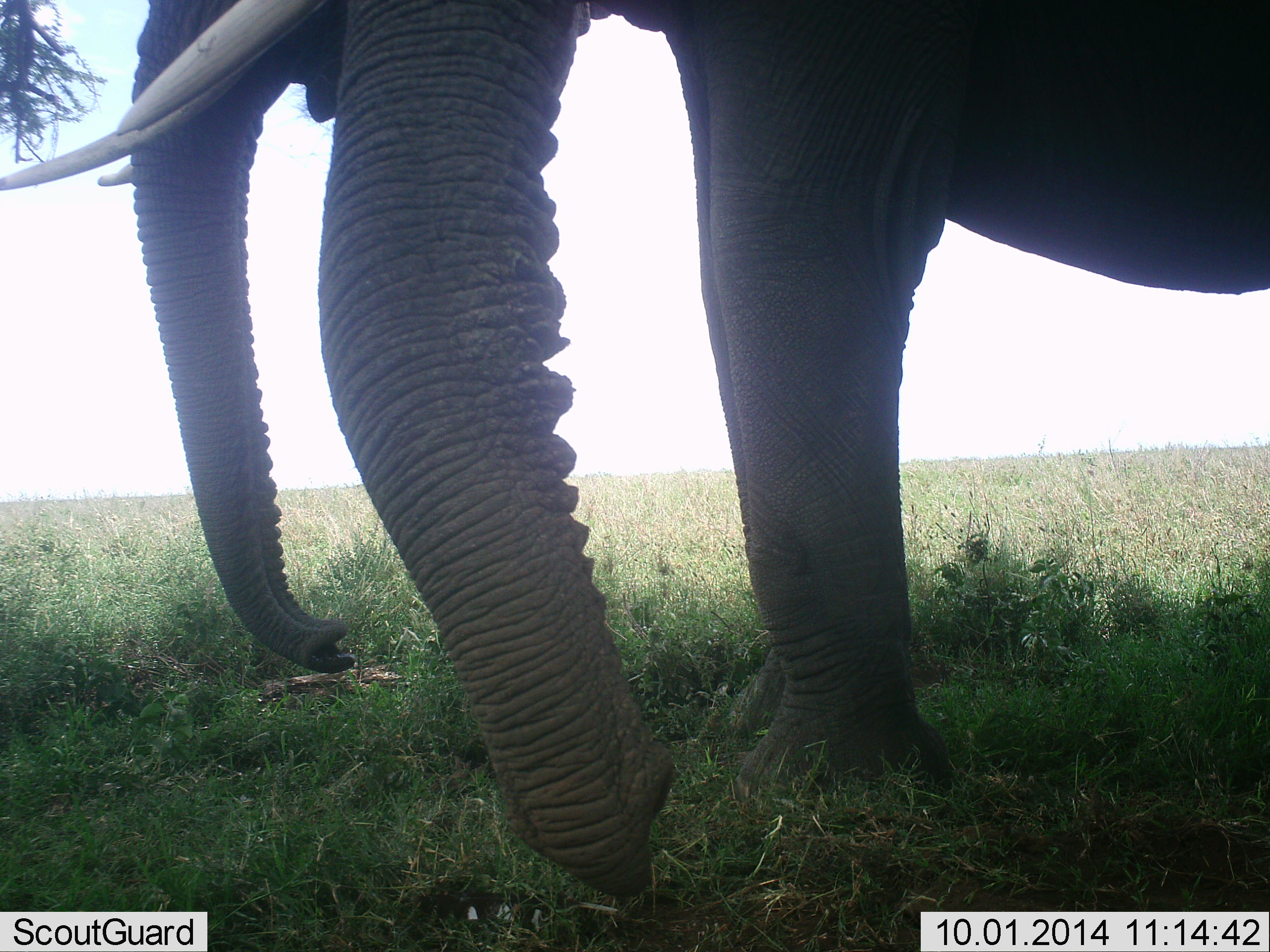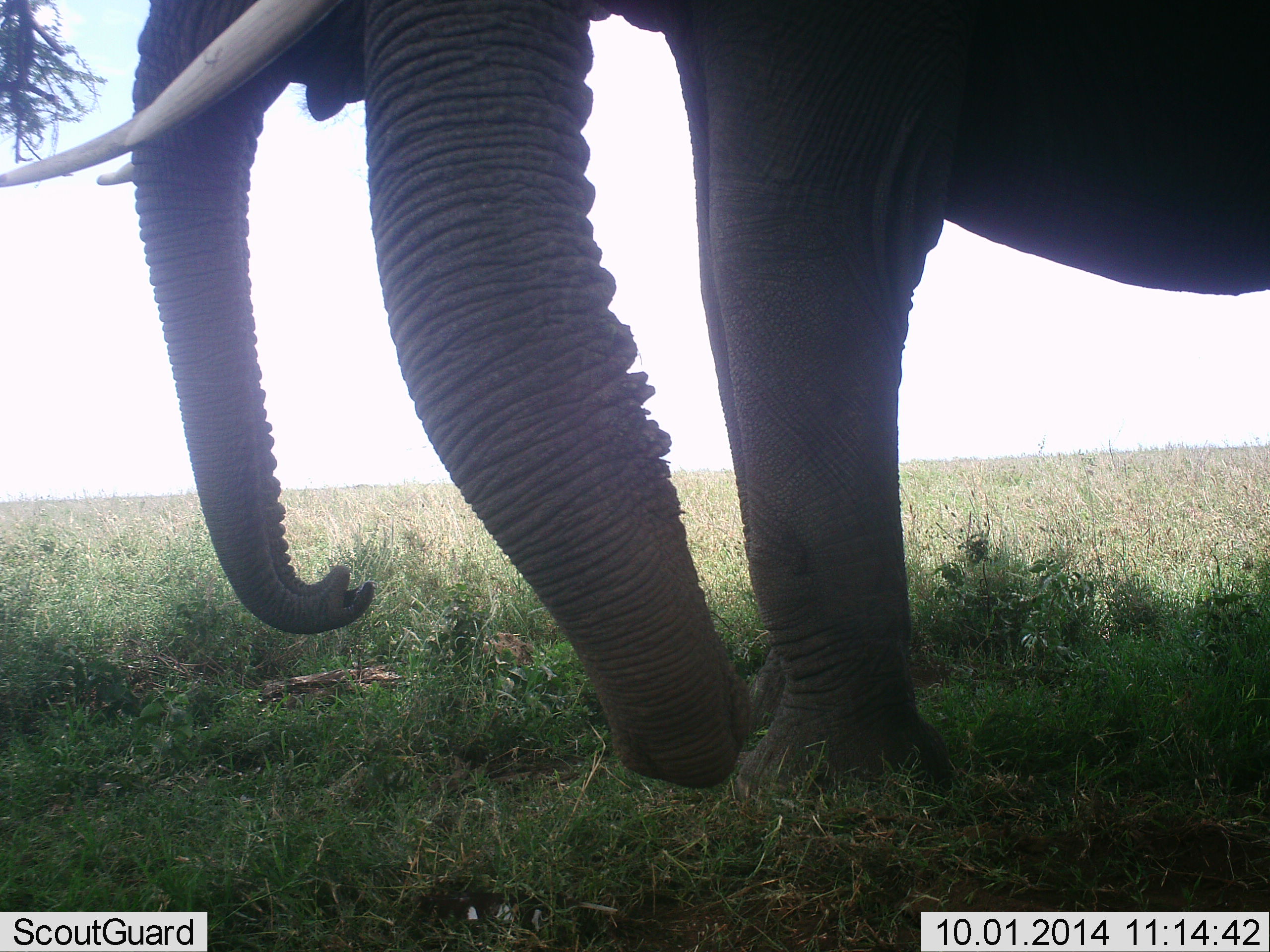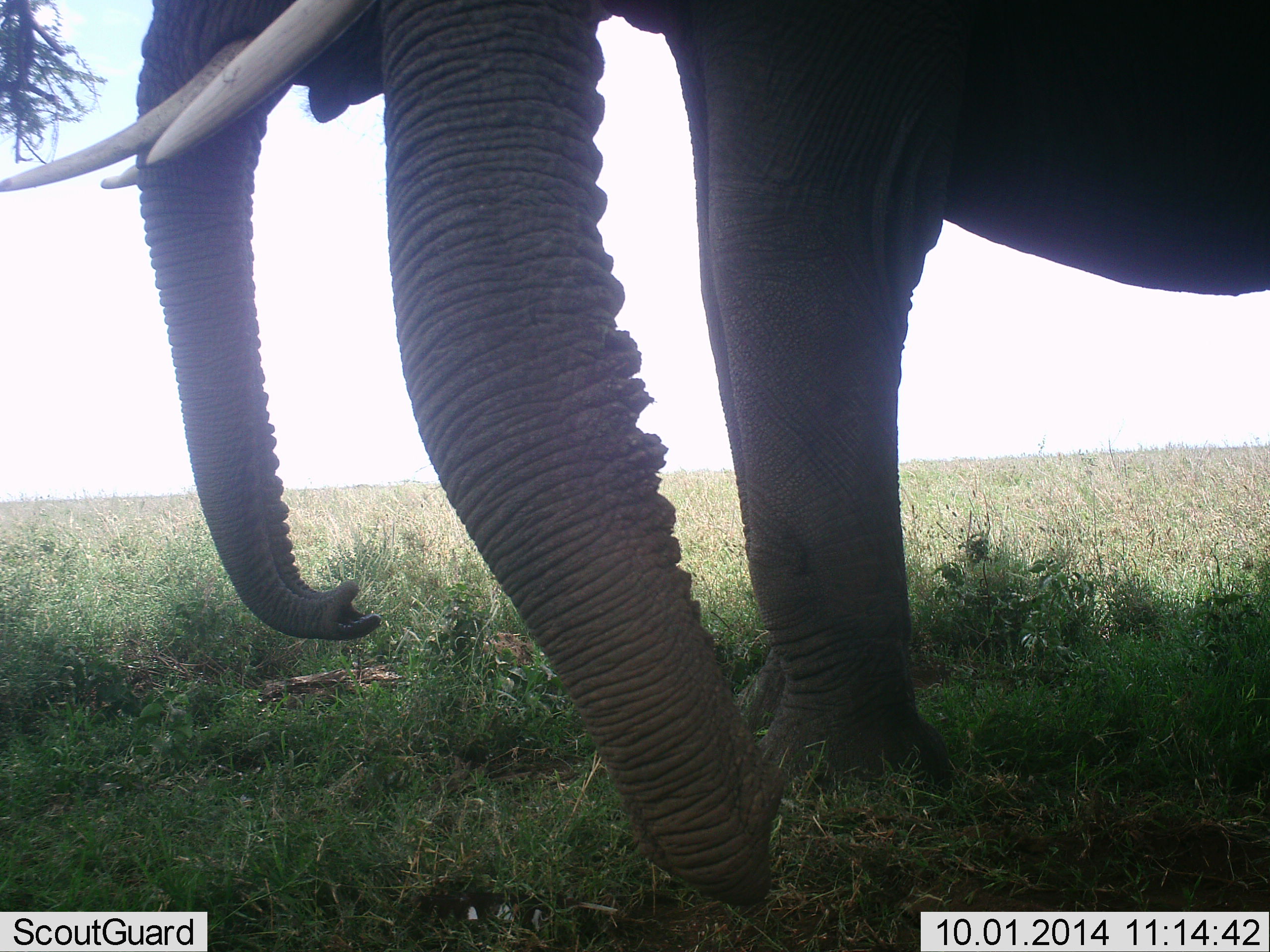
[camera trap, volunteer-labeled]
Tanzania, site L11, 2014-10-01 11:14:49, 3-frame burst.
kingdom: Animalia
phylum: Chordata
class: Mammalia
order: Proboscidea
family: Elephantidae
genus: Loxodonta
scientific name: Loxodonta africana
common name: african bush elephant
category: elephant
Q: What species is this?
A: Elephant (african bush elephant) (Loxodonta africana).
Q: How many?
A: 2.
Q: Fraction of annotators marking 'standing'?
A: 100%.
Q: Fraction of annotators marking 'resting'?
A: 0%.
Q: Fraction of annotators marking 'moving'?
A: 0%.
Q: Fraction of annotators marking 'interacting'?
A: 0%.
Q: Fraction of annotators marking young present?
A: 0%.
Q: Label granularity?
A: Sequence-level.